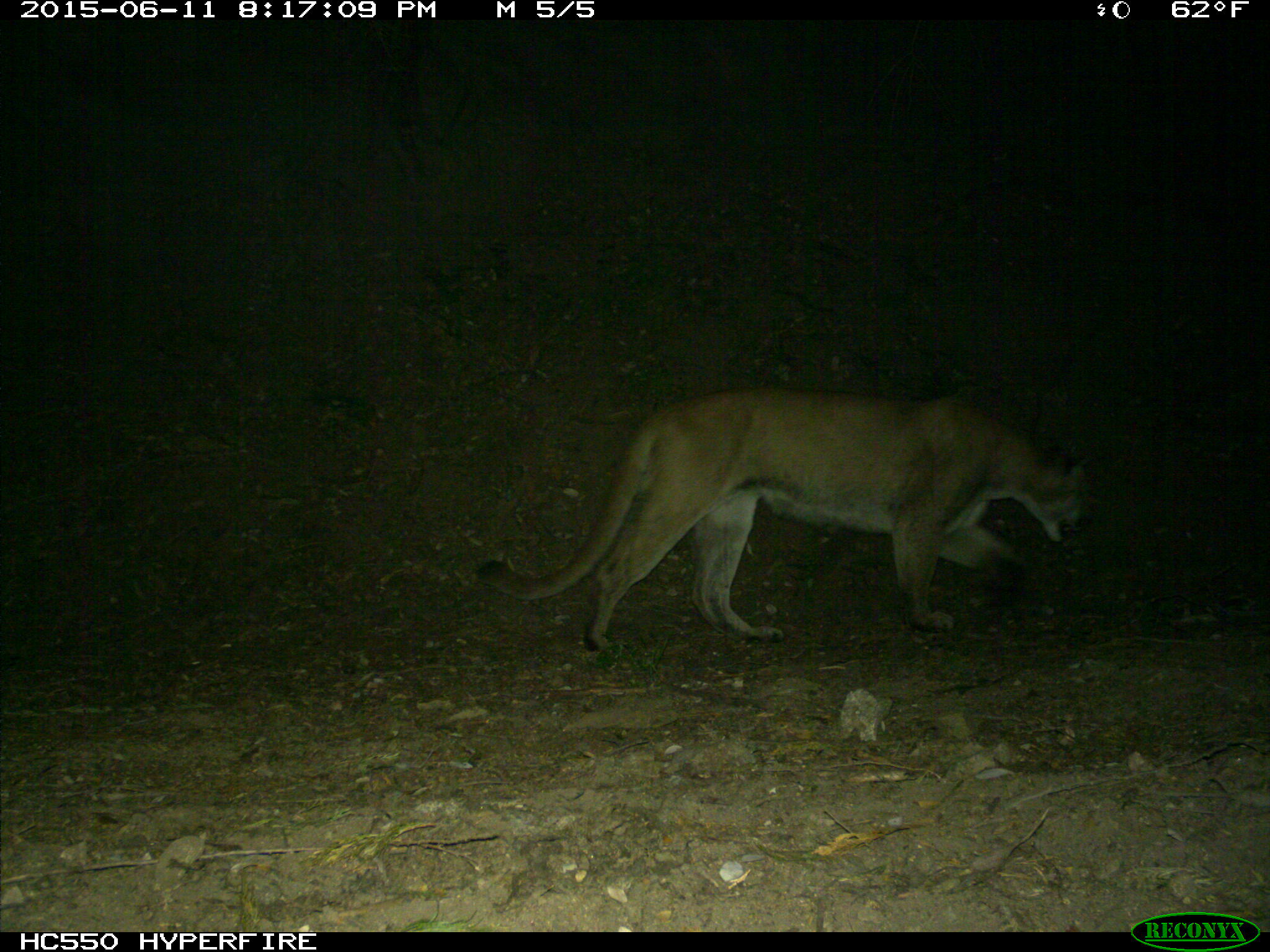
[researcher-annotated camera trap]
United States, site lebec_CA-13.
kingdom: Animalia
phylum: Chordata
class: Mammalia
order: Carnivora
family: Felidae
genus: Puma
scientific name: Puma concolor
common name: mountain lion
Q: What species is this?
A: Puma concolor (mountain lion).